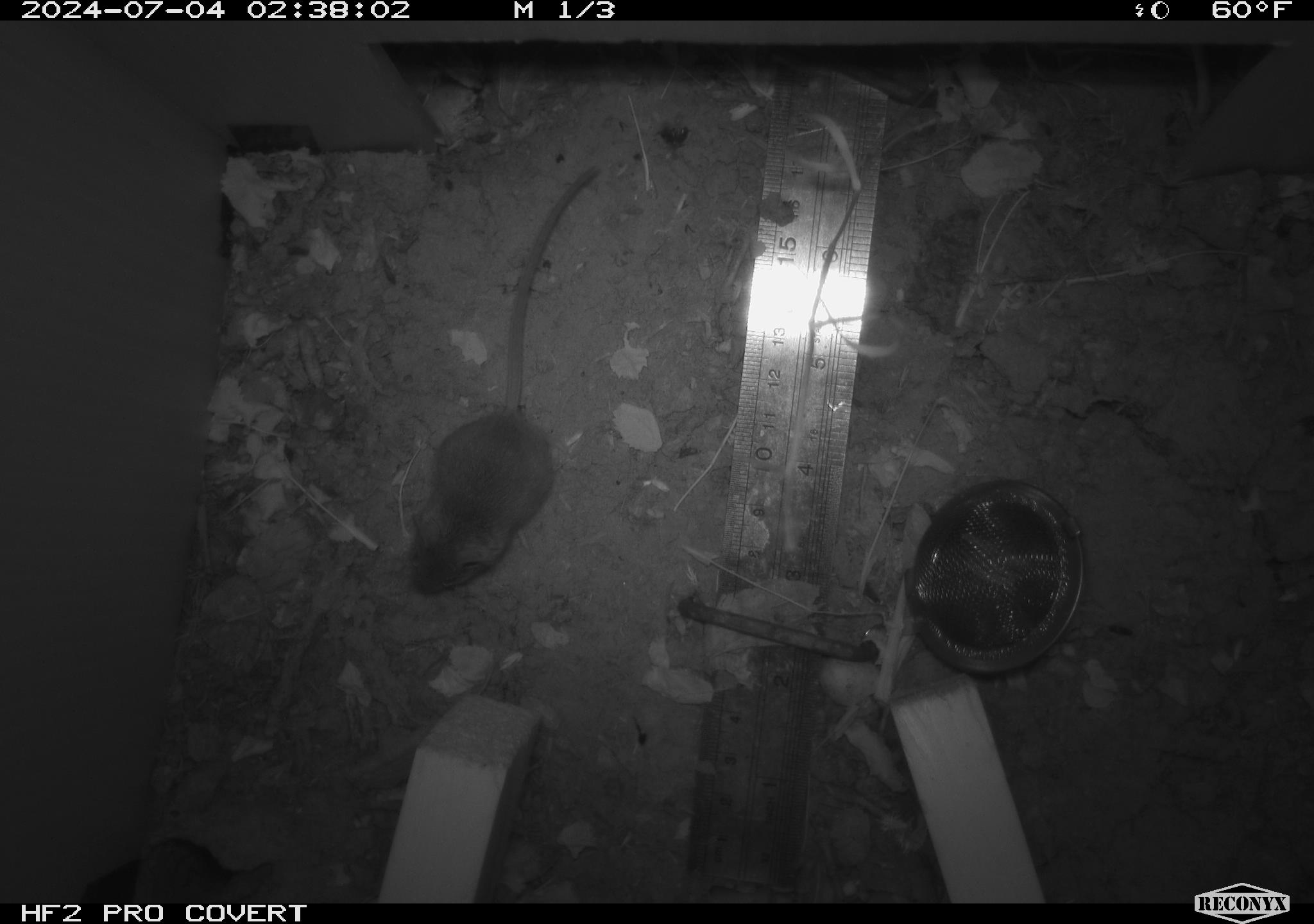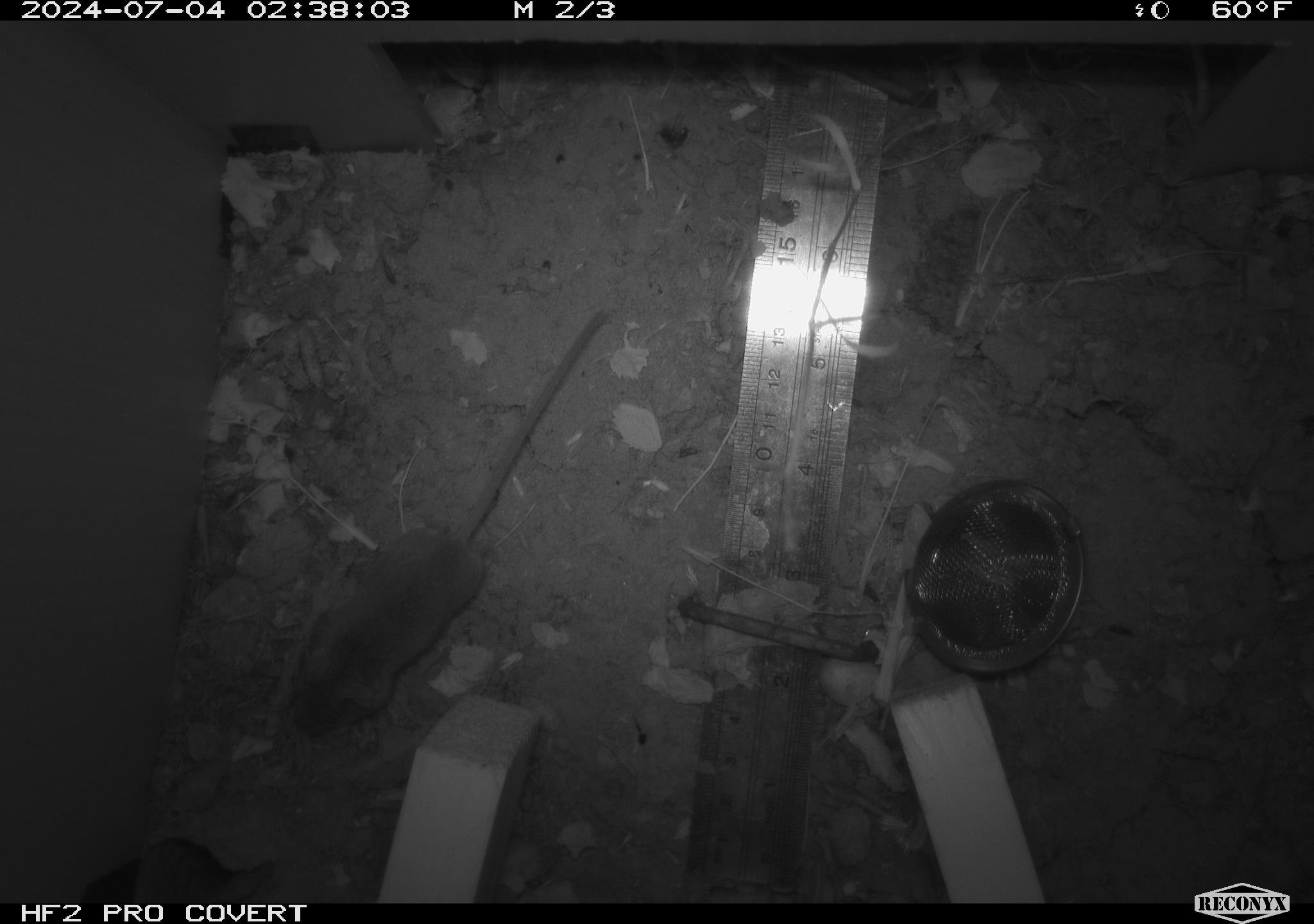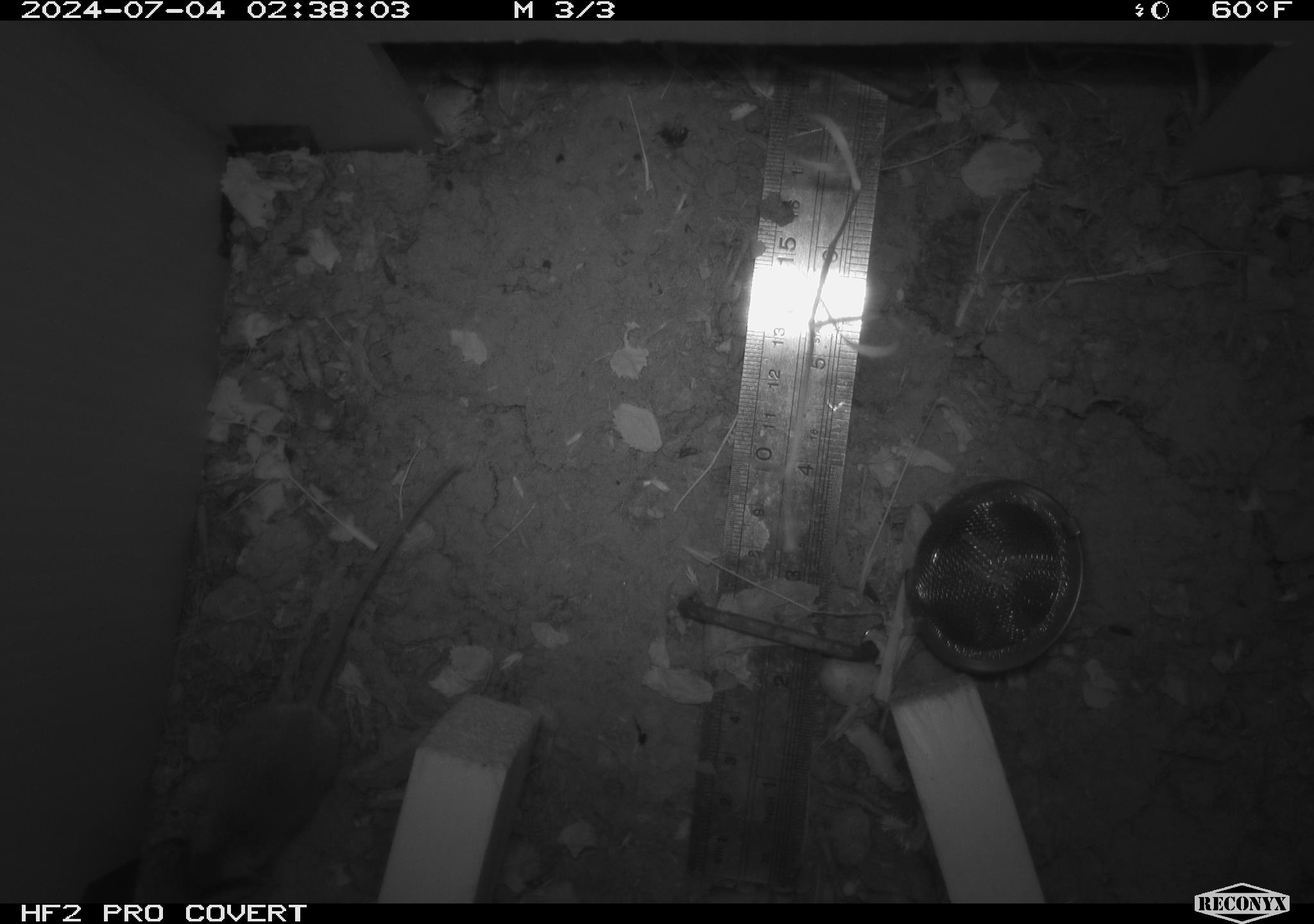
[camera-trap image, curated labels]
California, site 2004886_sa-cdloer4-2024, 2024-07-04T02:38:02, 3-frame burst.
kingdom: Animalia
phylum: Chordata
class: Mammalia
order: Rodentia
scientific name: Rodentia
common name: rodent